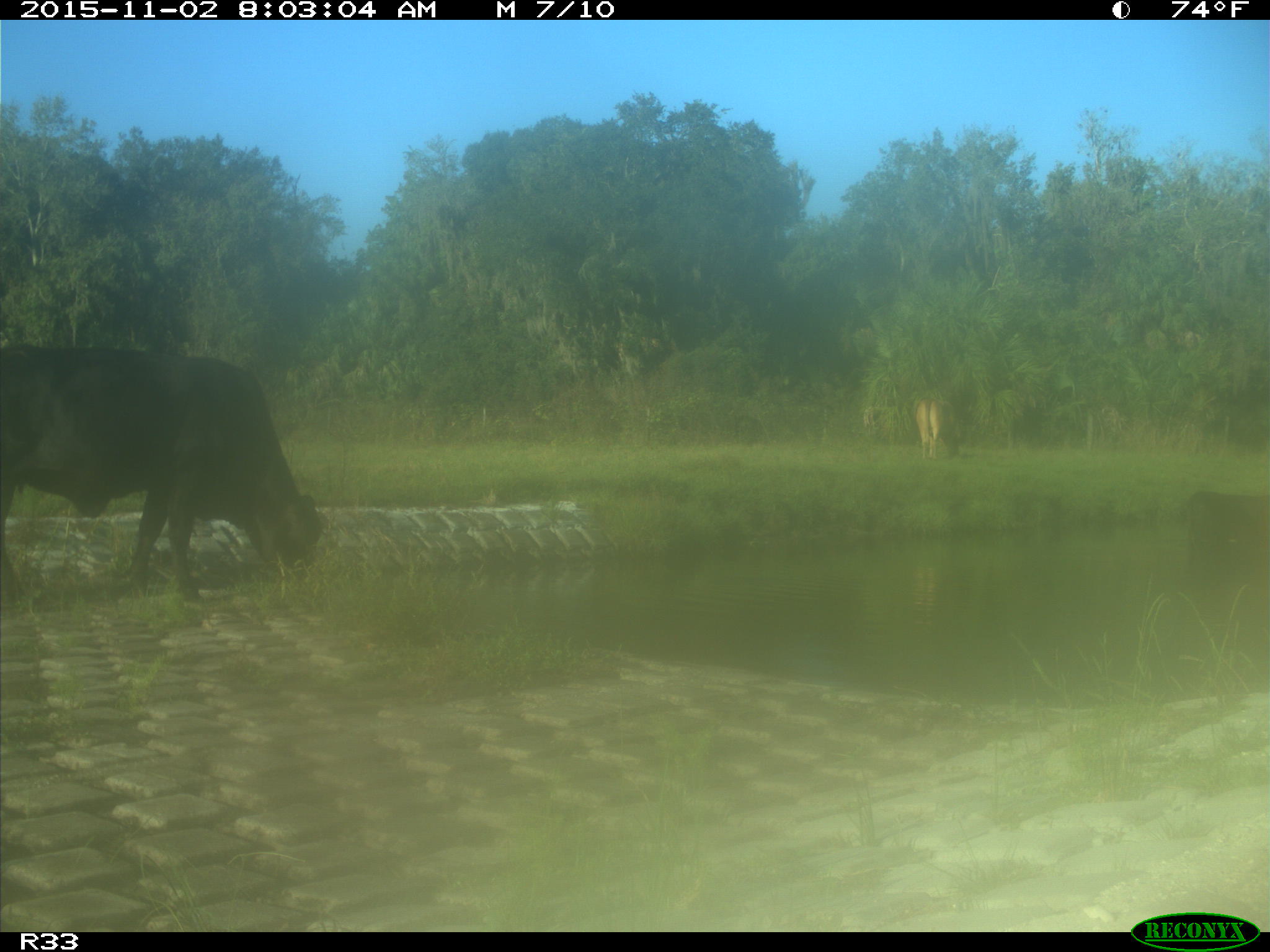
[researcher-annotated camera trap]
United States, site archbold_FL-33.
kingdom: Animalia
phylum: Chordata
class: Mammalia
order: Artiodactyla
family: Bovidae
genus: Bos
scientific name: Bos taurus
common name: domestic cow